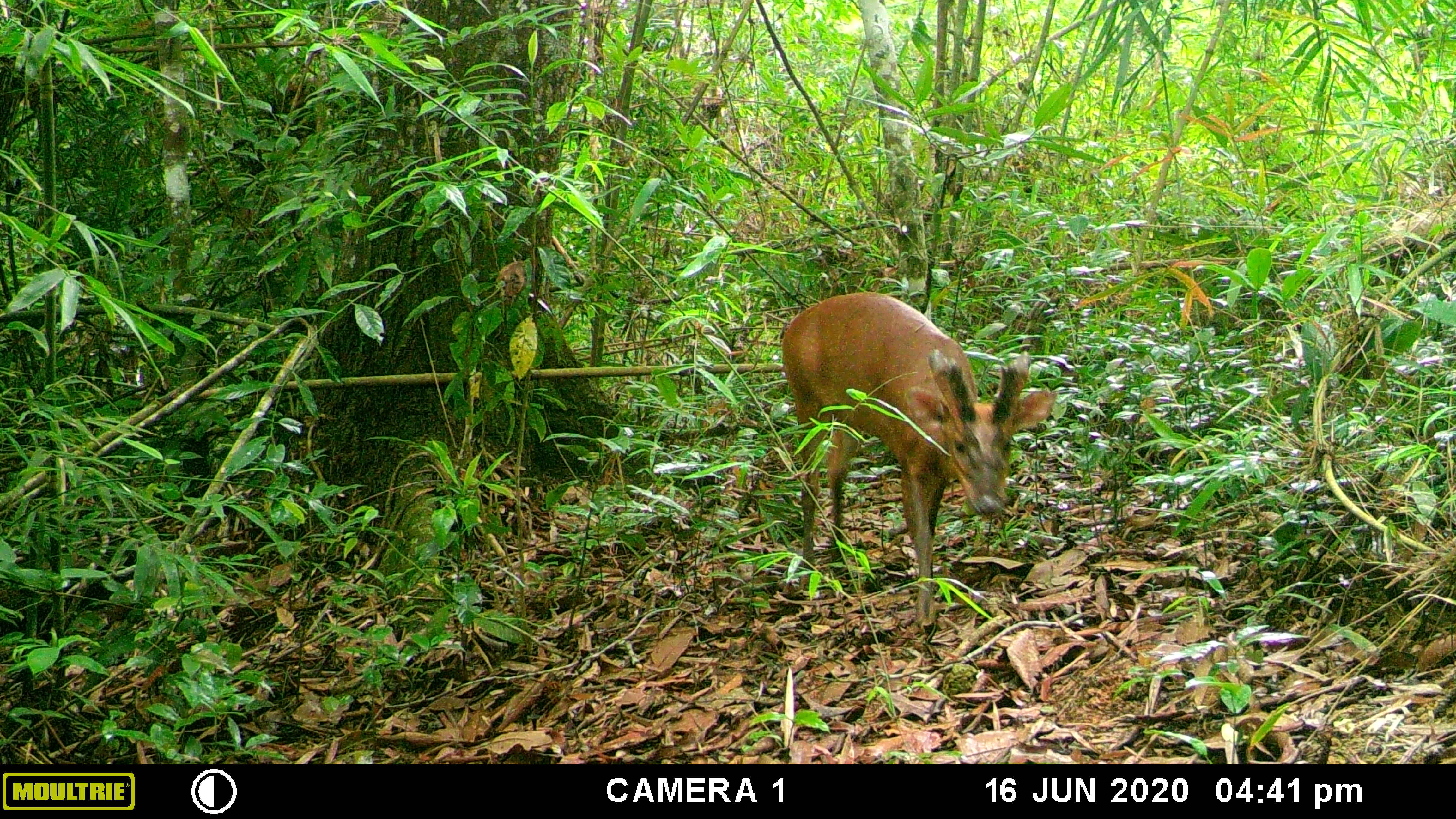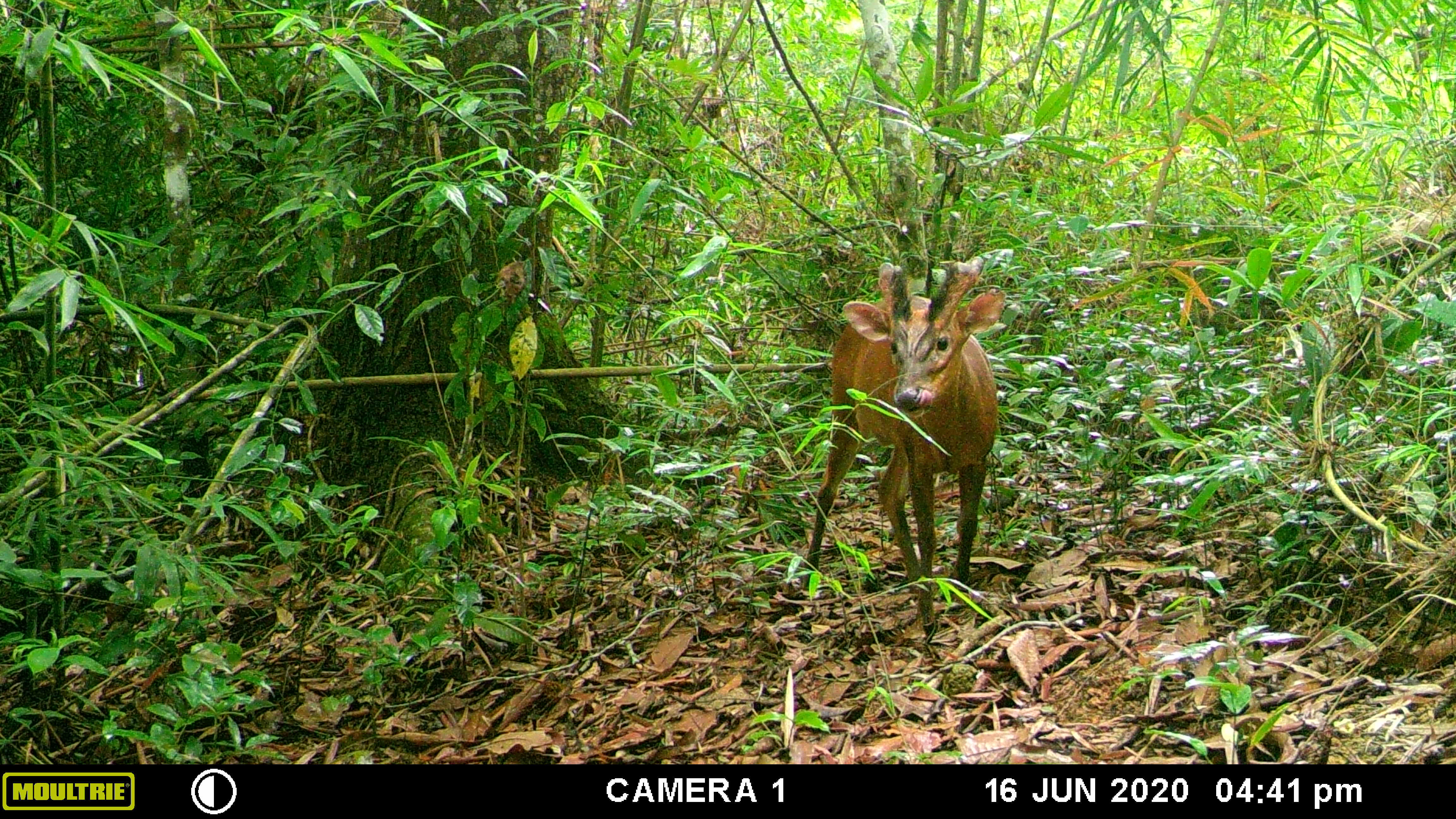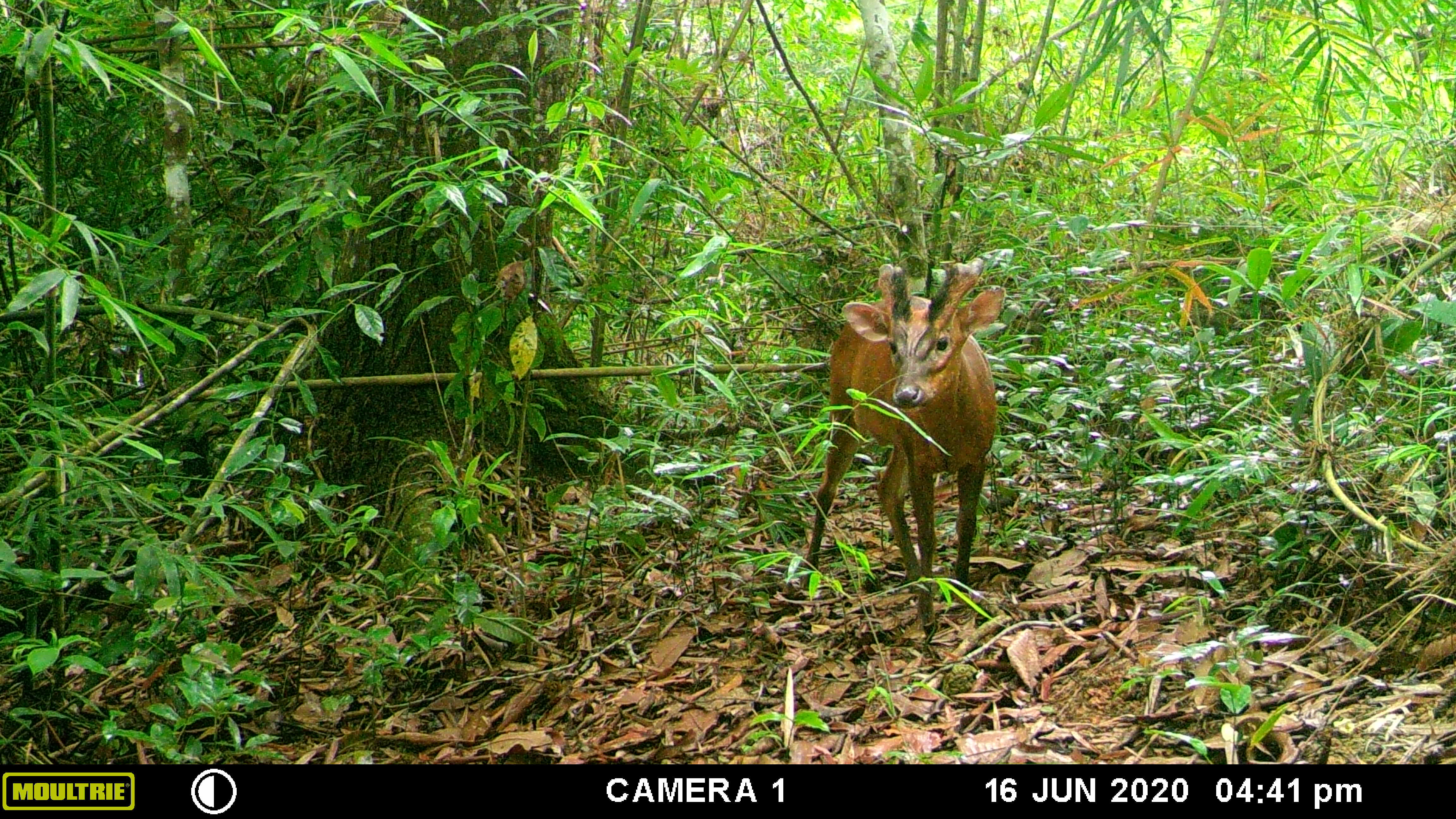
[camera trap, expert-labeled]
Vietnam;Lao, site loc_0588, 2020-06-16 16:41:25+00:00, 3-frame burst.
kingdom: Animalia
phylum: Chordata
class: Mammalia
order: Artiodactyla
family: Cervidae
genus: Muntiacus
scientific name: Muntiacus muntjak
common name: red muntjac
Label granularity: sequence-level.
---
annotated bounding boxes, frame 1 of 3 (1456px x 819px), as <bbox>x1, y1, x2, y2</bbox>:
red muntjac: <bbox>777, 291, 1056, 629</bbox>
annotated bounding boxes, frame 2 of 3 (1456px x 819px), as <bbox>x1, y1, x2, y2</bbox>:
red muntjac: <bbox>800, 255, 1007, 636</bbox>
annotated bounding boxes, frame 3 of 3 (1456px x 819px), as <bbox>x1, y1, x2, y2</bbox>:
red muntjac: <bbox>803, 256, 1007, 638</bbox>